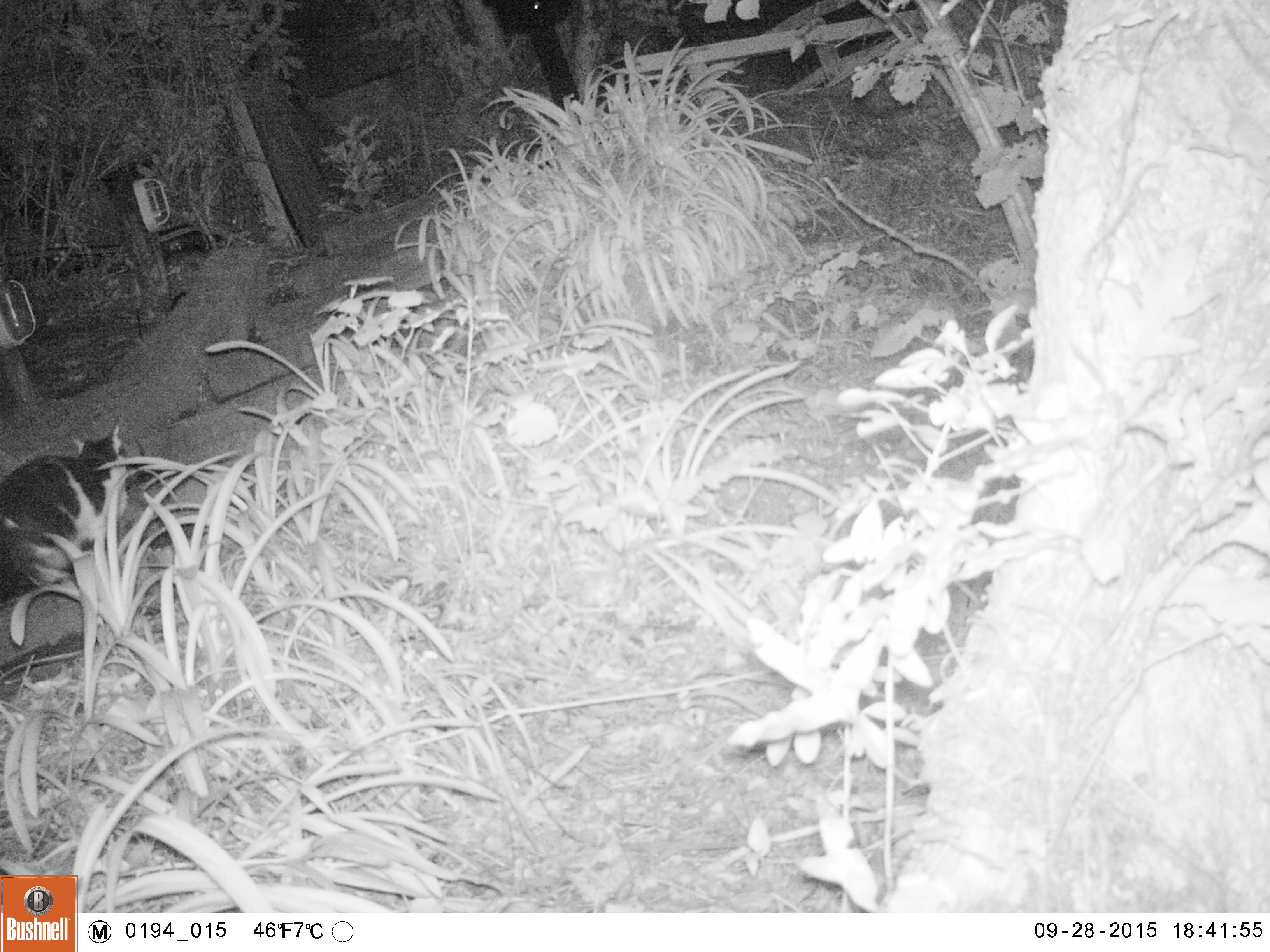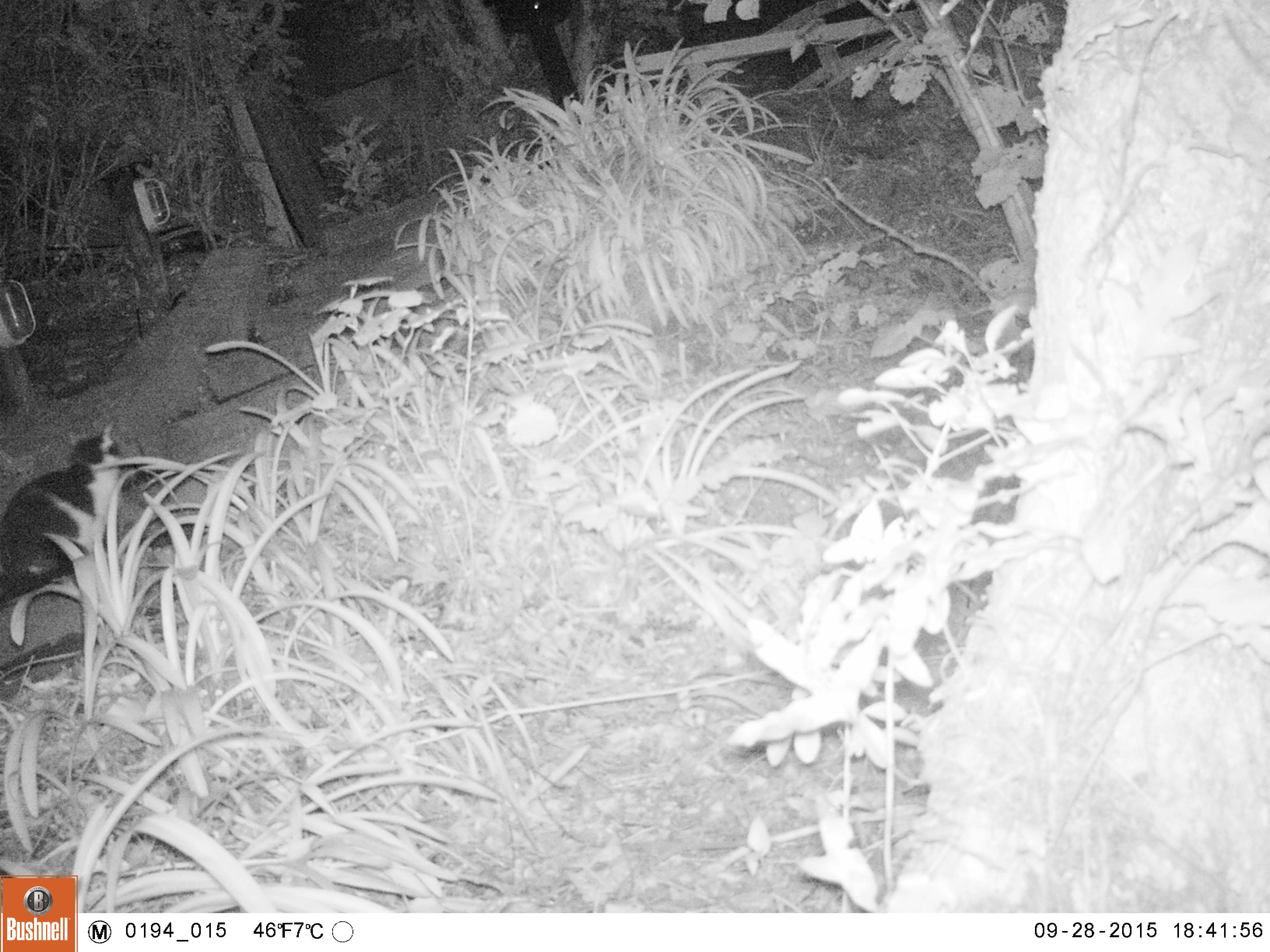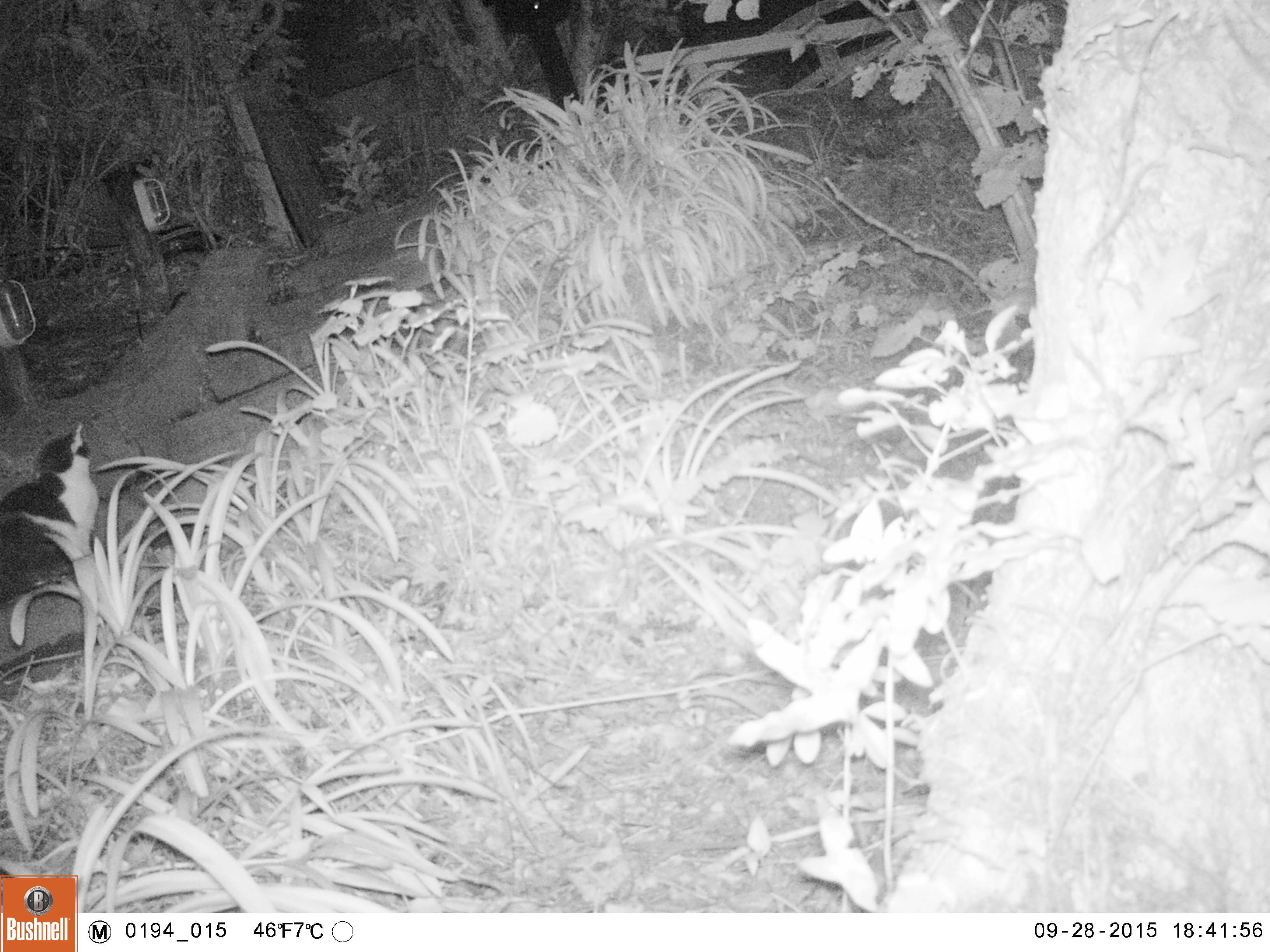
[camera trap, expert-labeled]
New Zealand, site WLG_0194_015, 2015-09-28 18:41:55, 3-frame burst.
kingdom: Animalia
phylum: Chordata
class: Mammalia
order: Carnivora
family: Felidae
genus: Felis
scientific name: Felis catus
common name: domestic cat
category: cat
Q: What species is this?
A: Cat (domestic cat) (Felis catus).